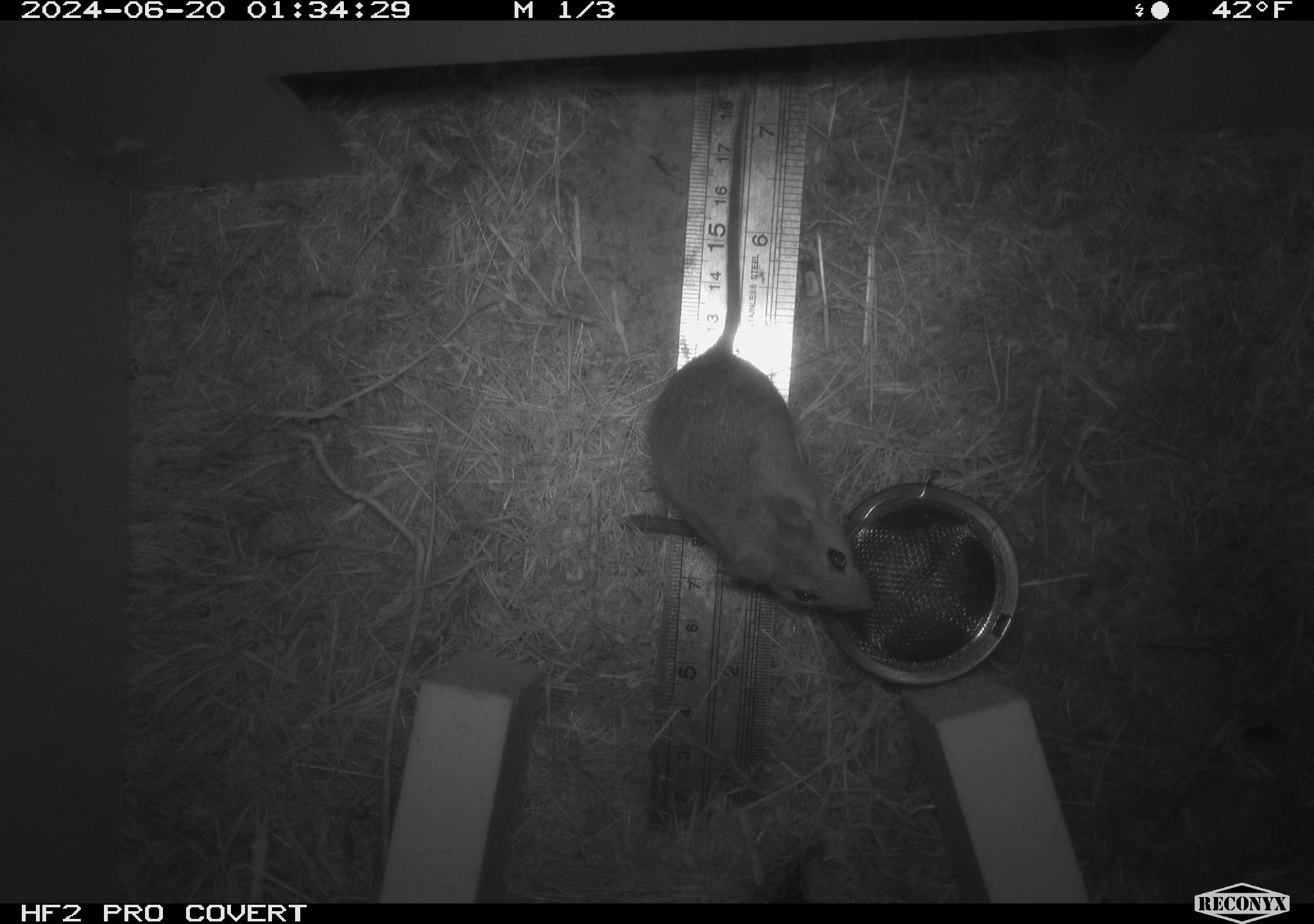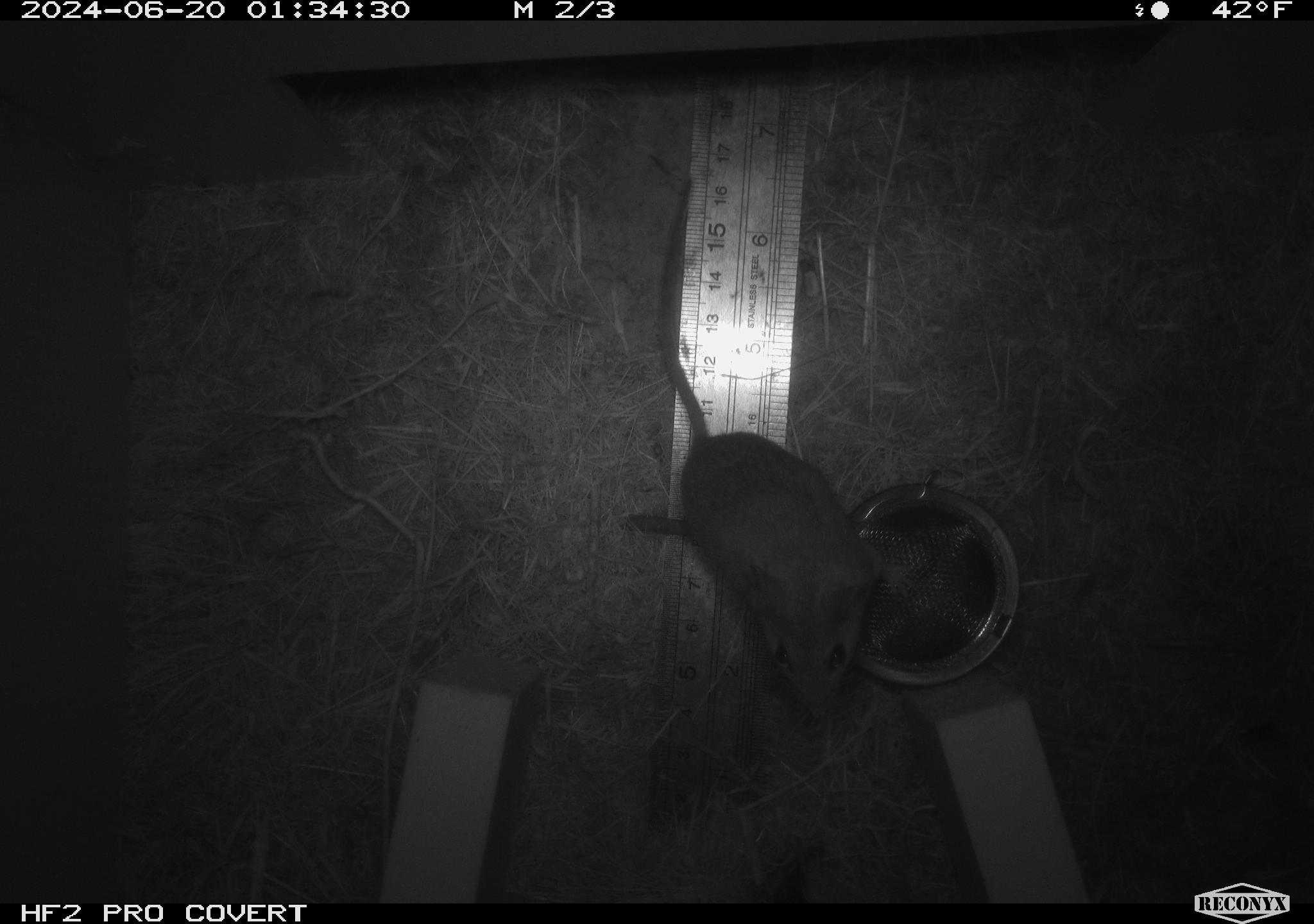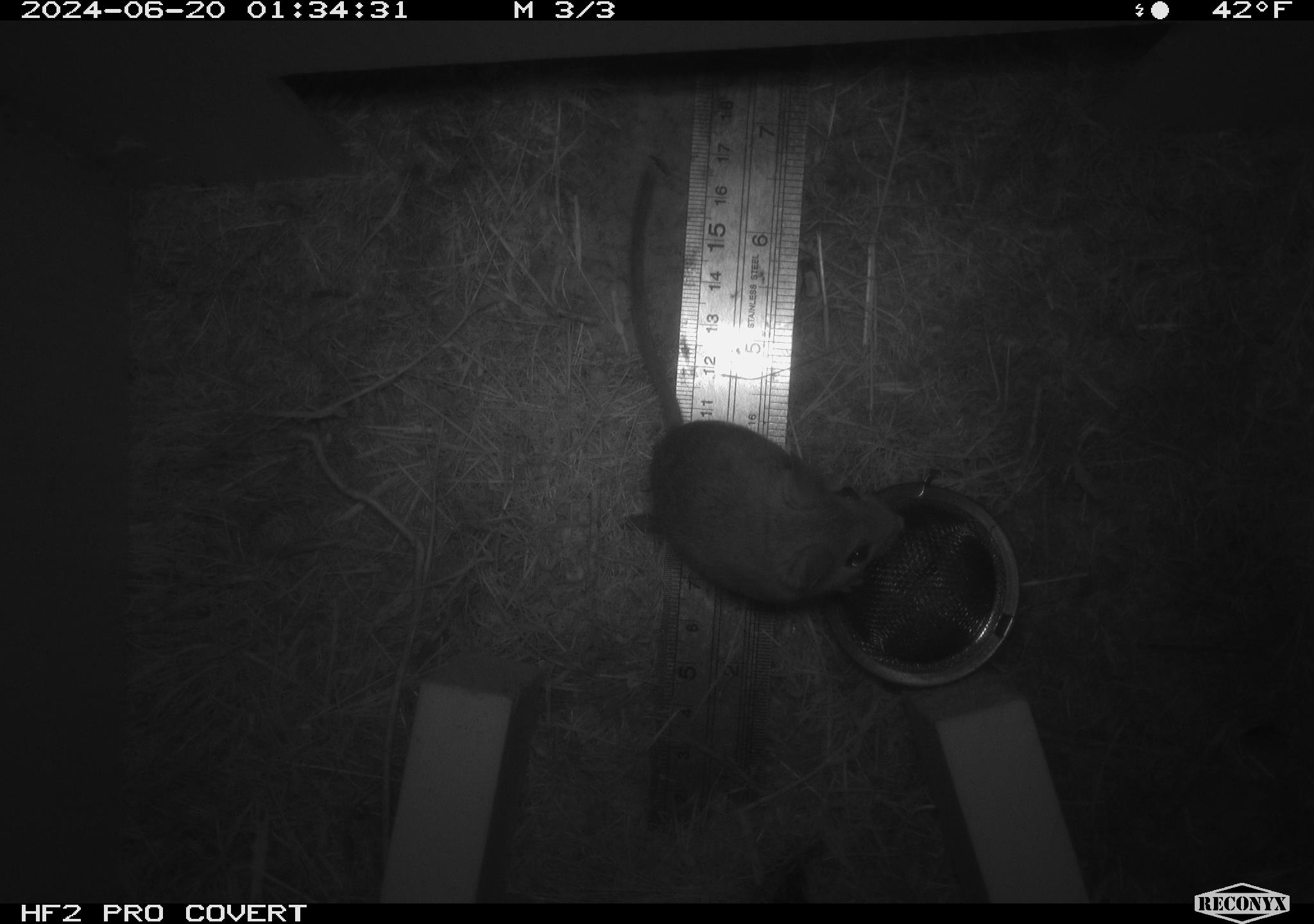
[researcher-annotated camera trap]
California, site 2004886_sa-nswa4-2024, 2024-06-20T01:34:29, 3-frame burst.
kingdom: Animalia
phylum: Chordata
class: Mammalia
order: Rodentia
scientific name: Rodentia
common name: rodent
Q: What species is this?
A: Rodent (Rodentia).